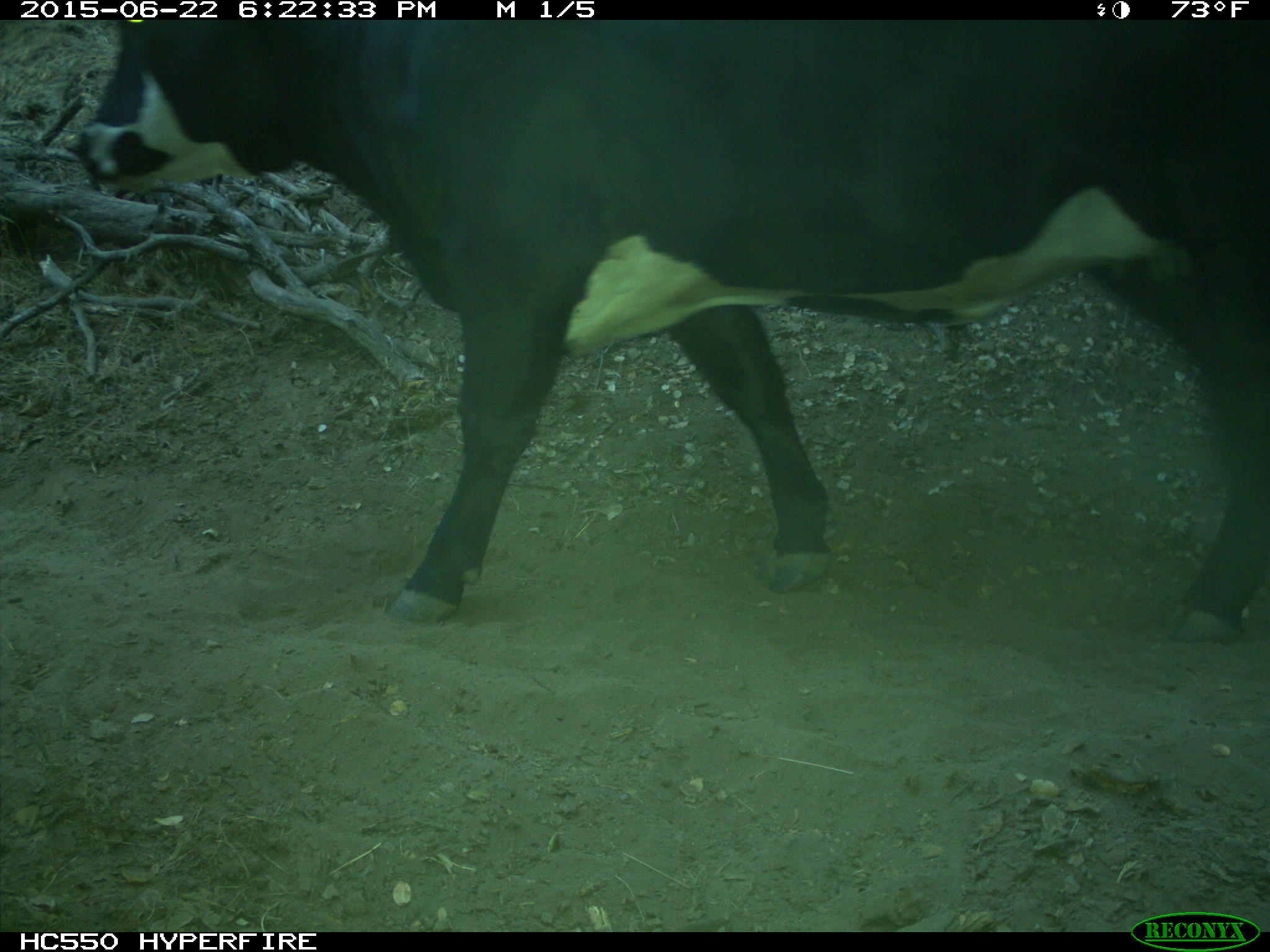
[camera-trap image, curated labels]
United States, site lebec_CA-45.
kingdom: Animalia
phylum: Chordata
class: Mammalia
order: Artiodactyla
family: Bovidae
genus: Bos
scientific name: Bos taurus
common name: domestic cow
Bos taurus (domestic cow).